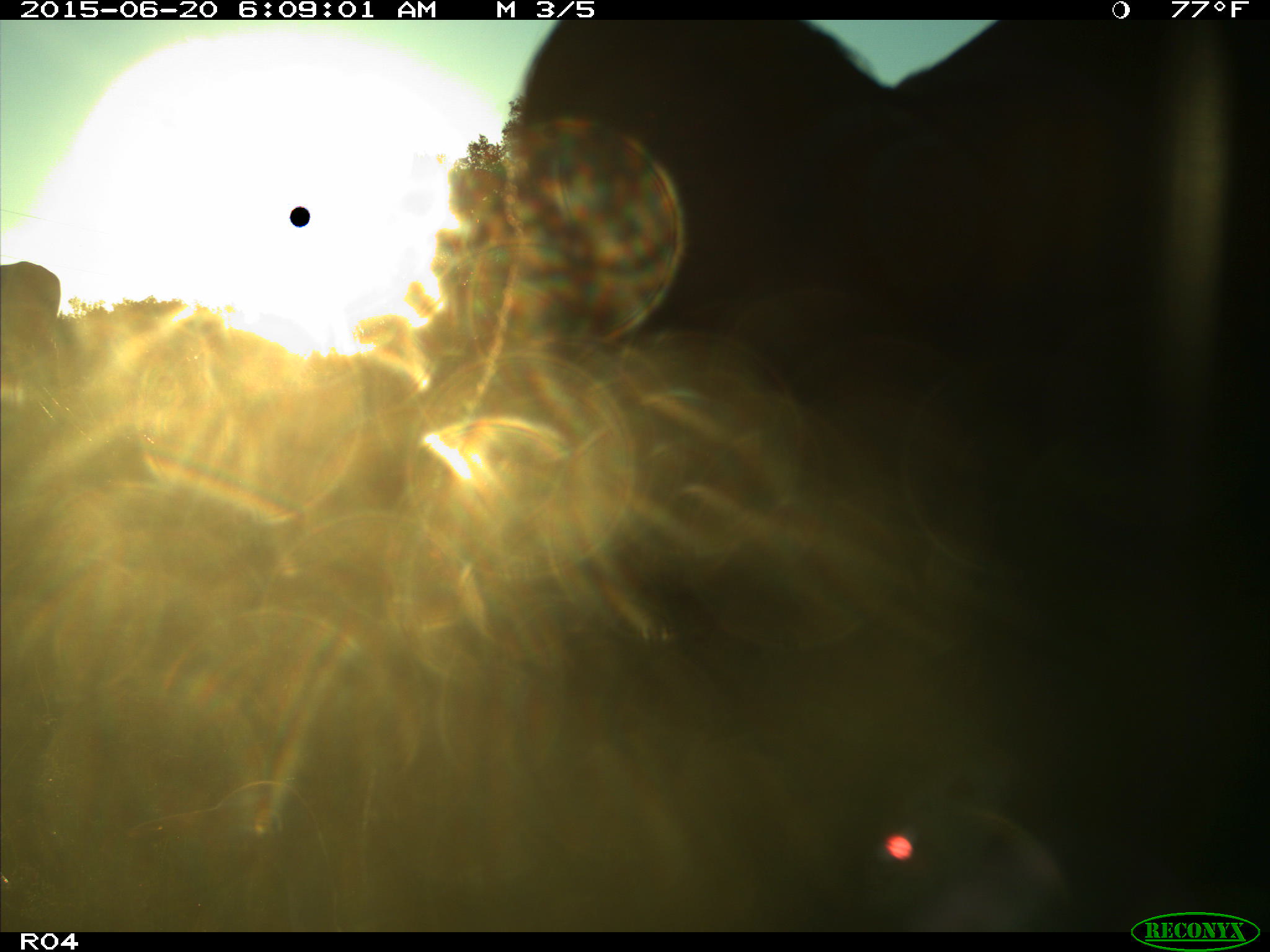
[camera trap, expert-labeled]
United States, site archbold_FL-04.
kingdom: Animalia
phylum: Chordata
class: Mammalia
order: Artiodactyla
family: Bovidae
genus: Bos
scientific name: Bos taurus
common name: domestic cow